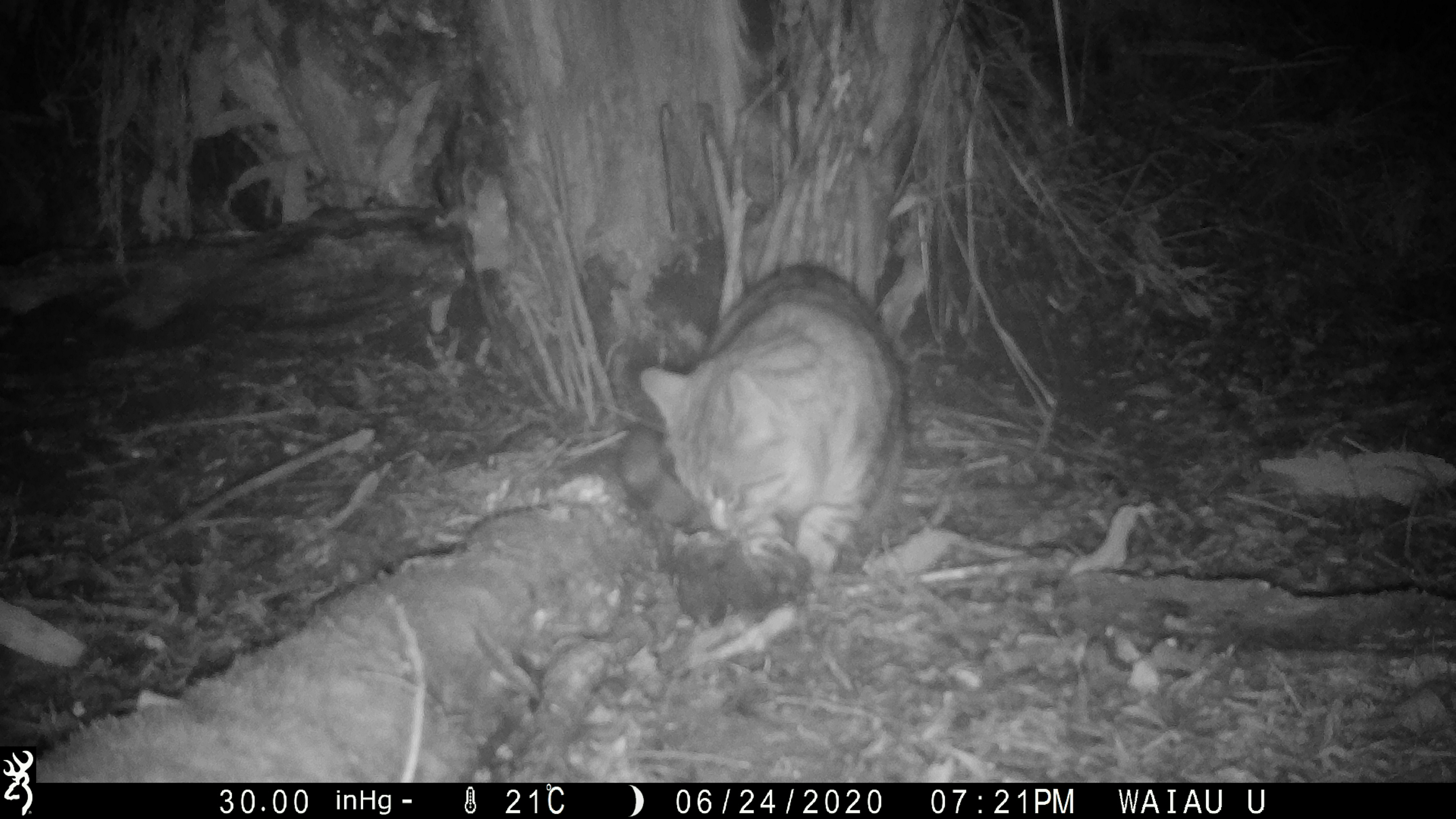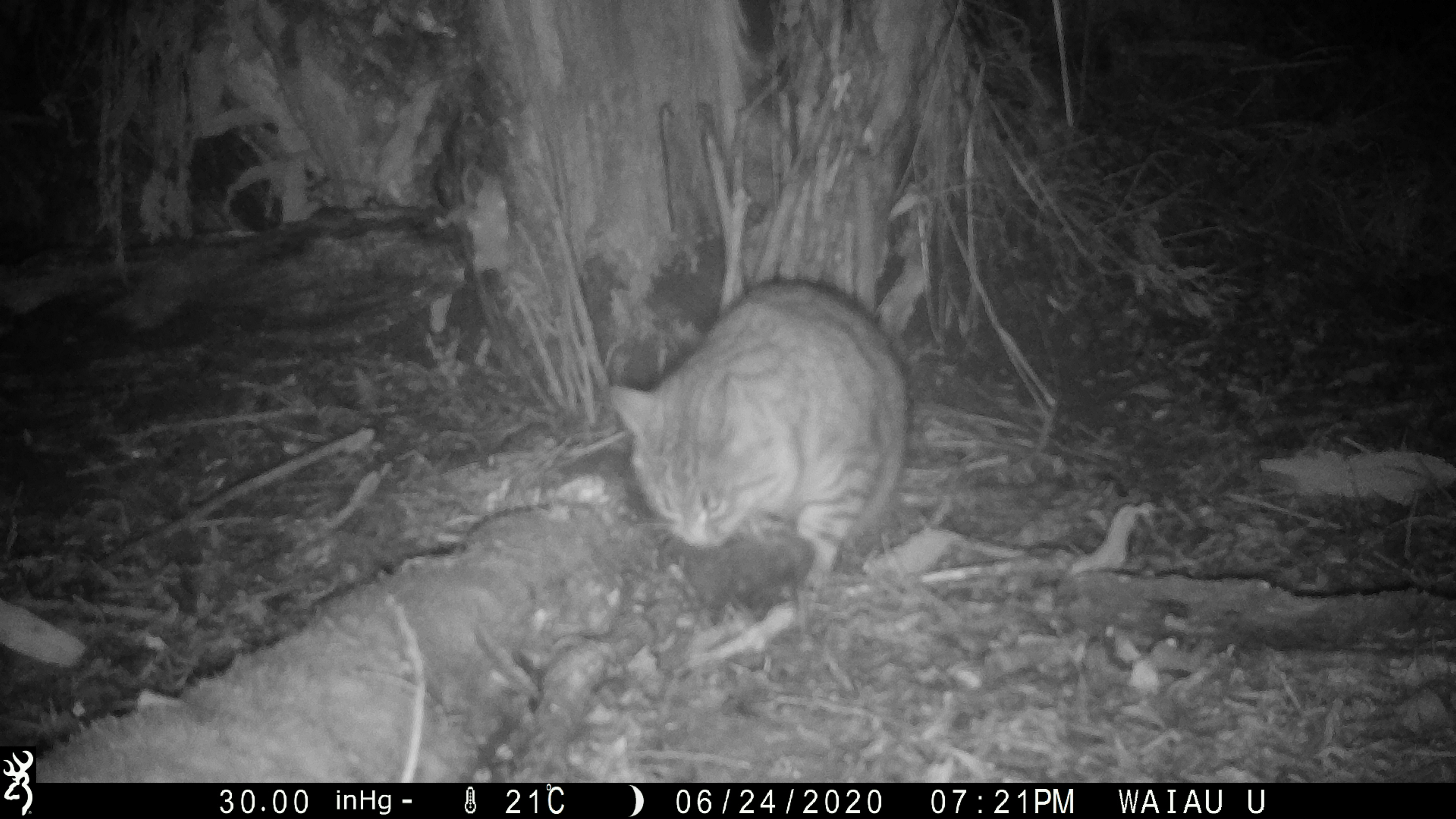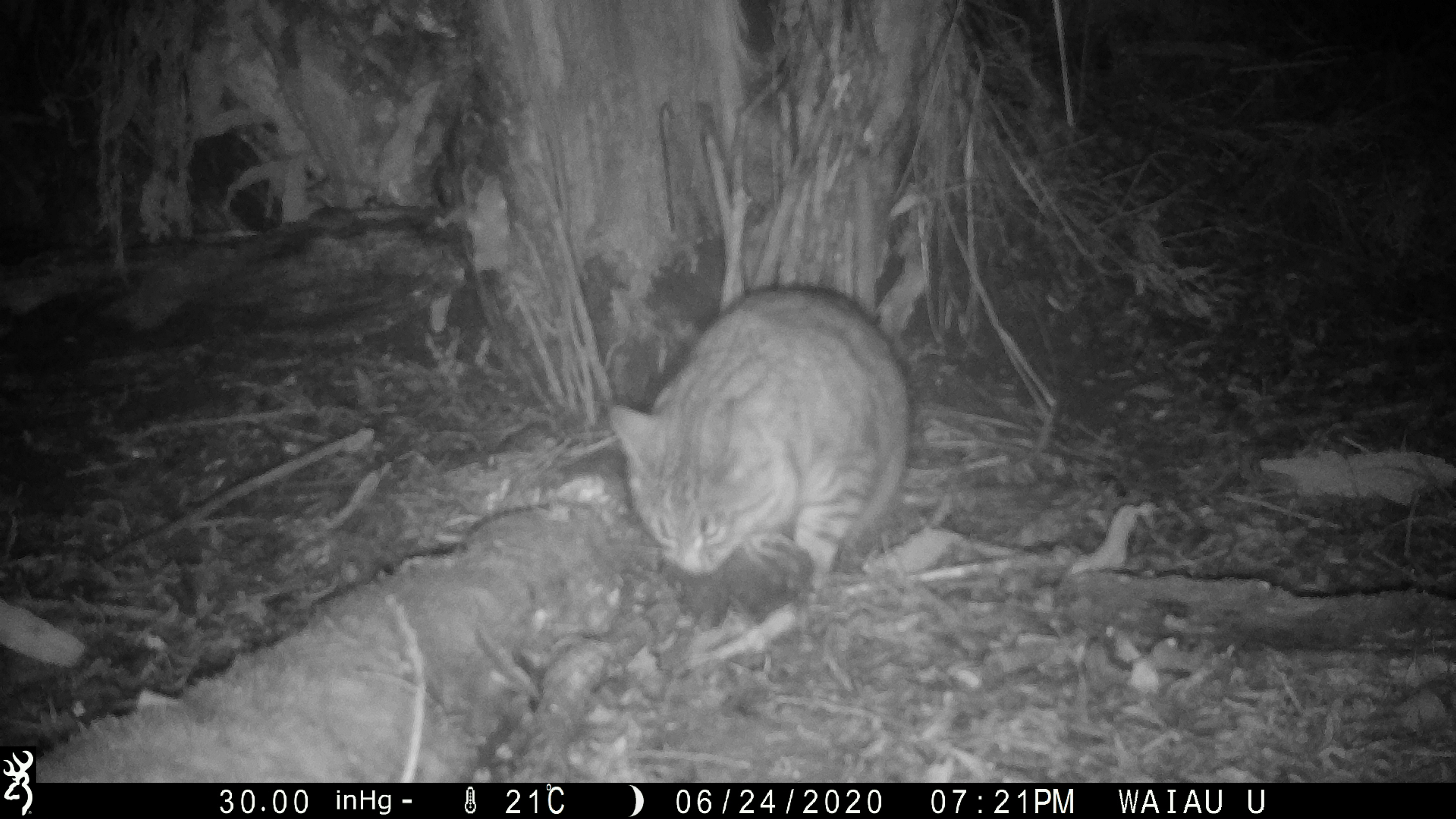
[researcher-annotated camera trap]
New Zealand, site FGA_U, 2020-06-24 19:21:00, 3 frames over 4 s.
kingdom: Animalia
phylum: Chordata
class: Mammalia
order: Carnivora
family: Felidae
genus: Felis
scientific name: Felis catus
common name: domestic cat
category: cat